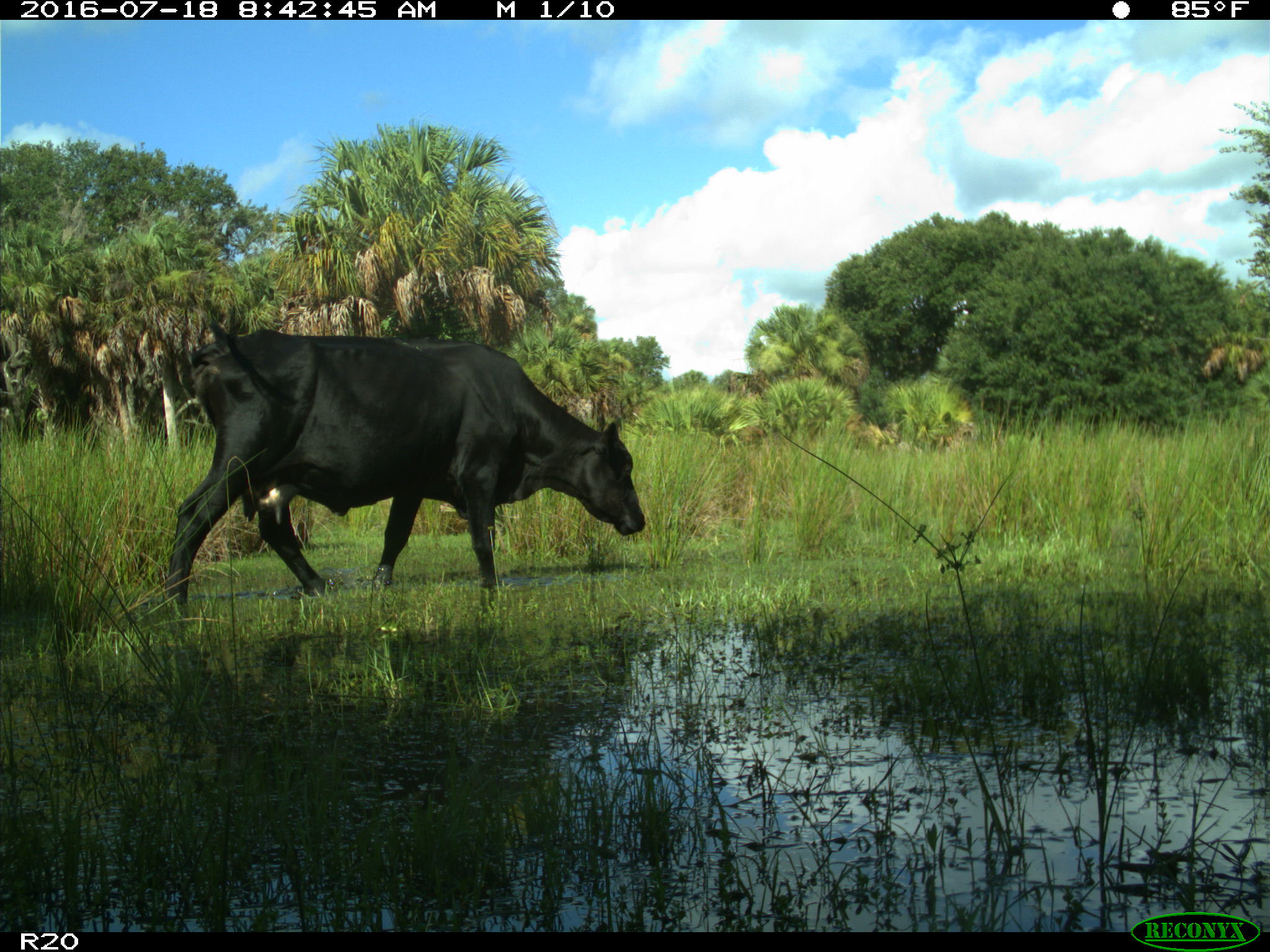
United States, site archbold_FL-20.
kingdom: Animalia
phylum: Chordata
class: Mammalia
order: Artiodactyla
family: Bovidae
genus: Bos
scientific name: Bos taurus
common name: domestic cow